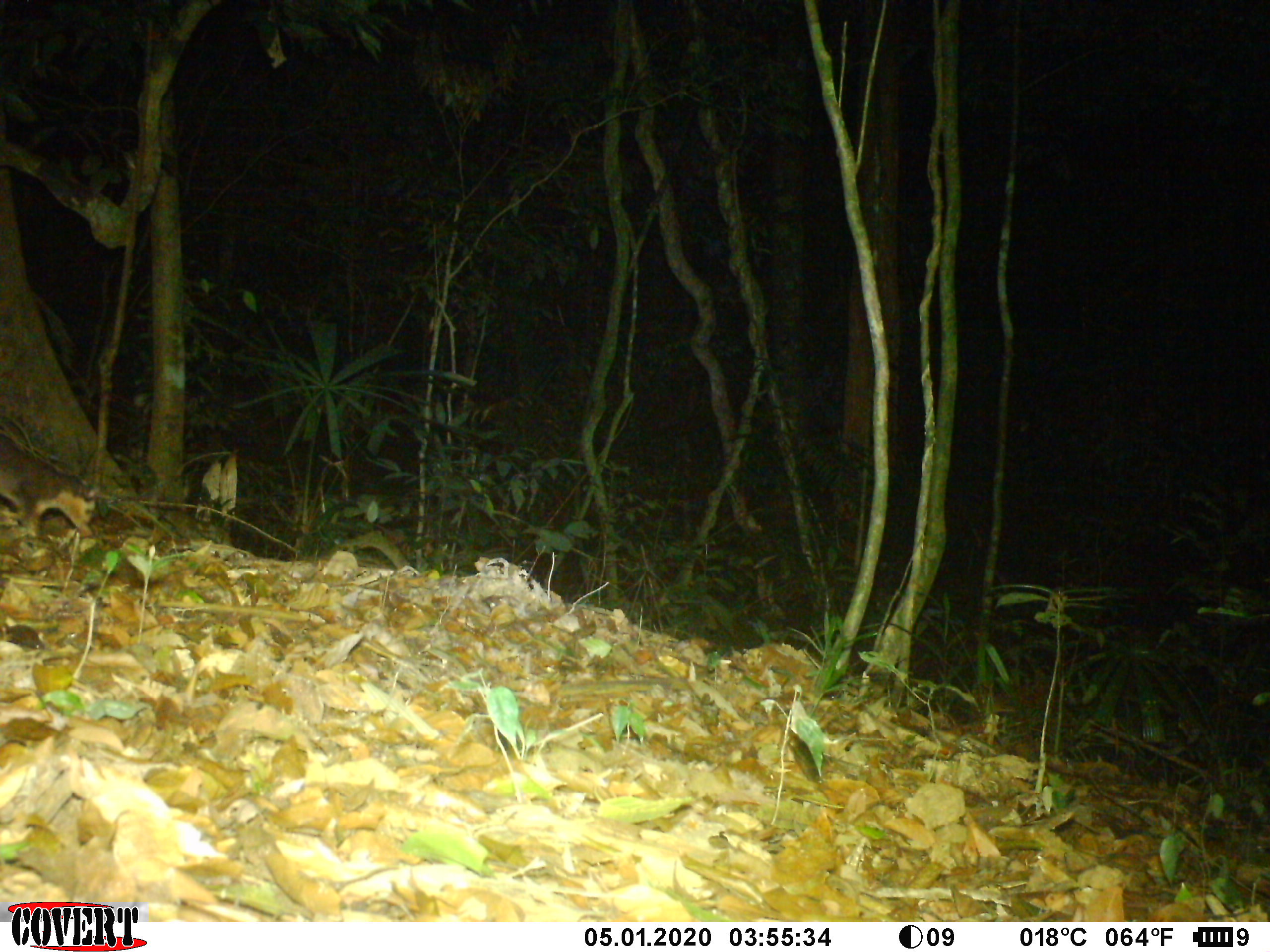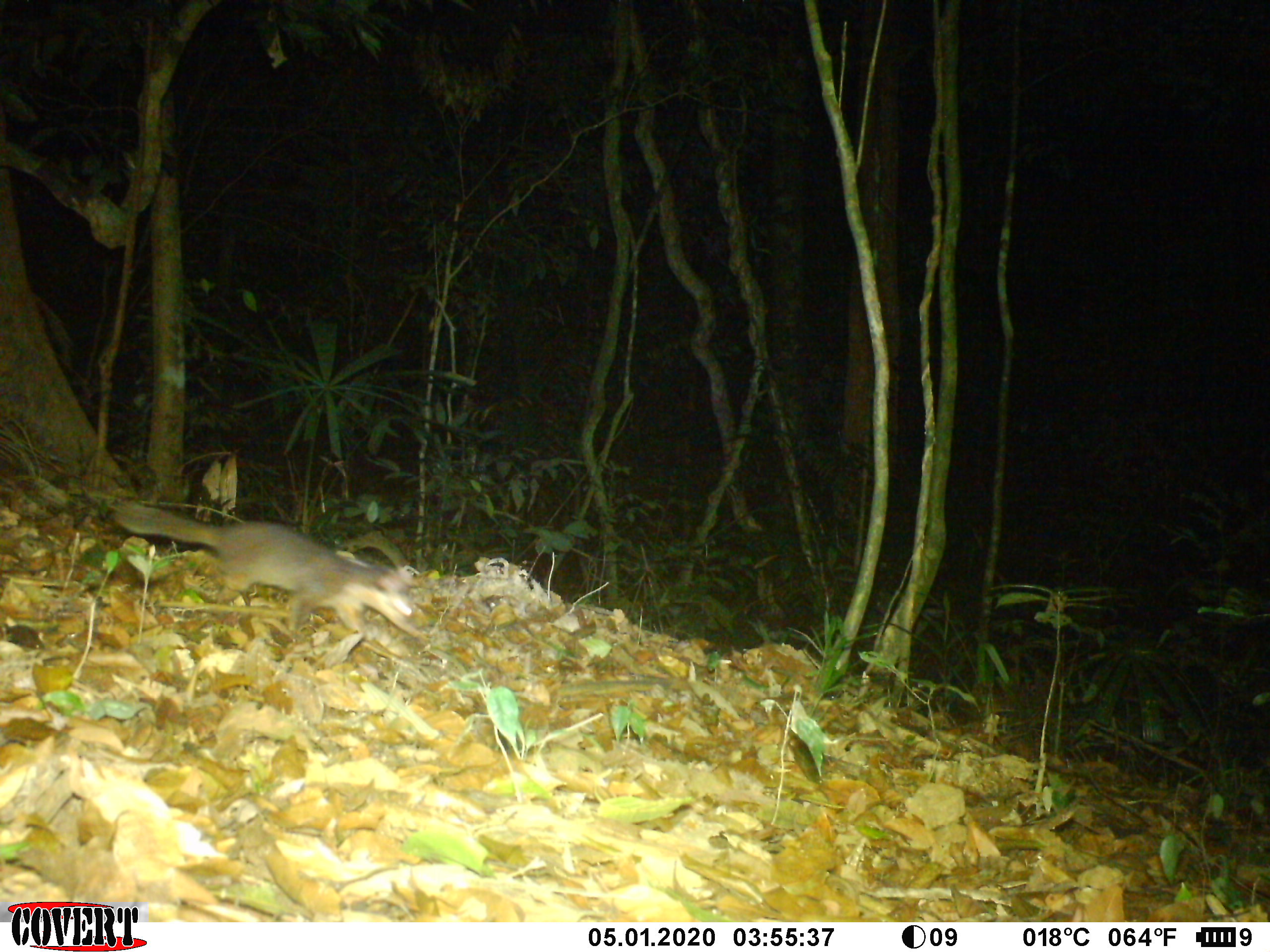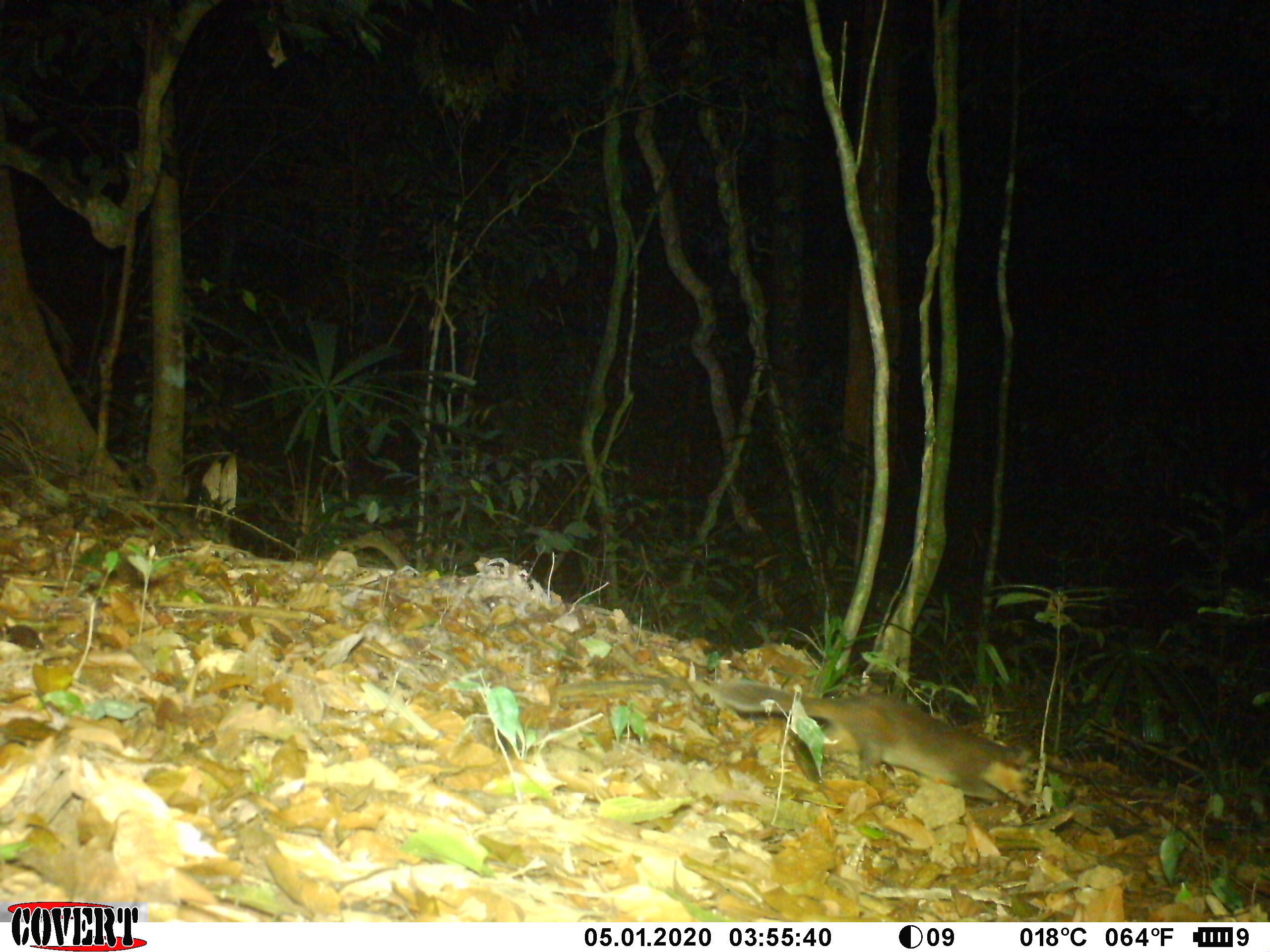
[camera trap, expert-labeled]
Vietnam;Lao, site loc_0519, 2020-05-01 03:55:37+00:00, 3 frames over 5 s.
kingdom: Animalia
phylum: Chordata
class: Mammalia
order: Carnivora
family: Mustelidae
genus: Melogale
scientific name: Melogale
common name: ferret badger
Ferret badger (Melogale). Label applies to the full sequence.